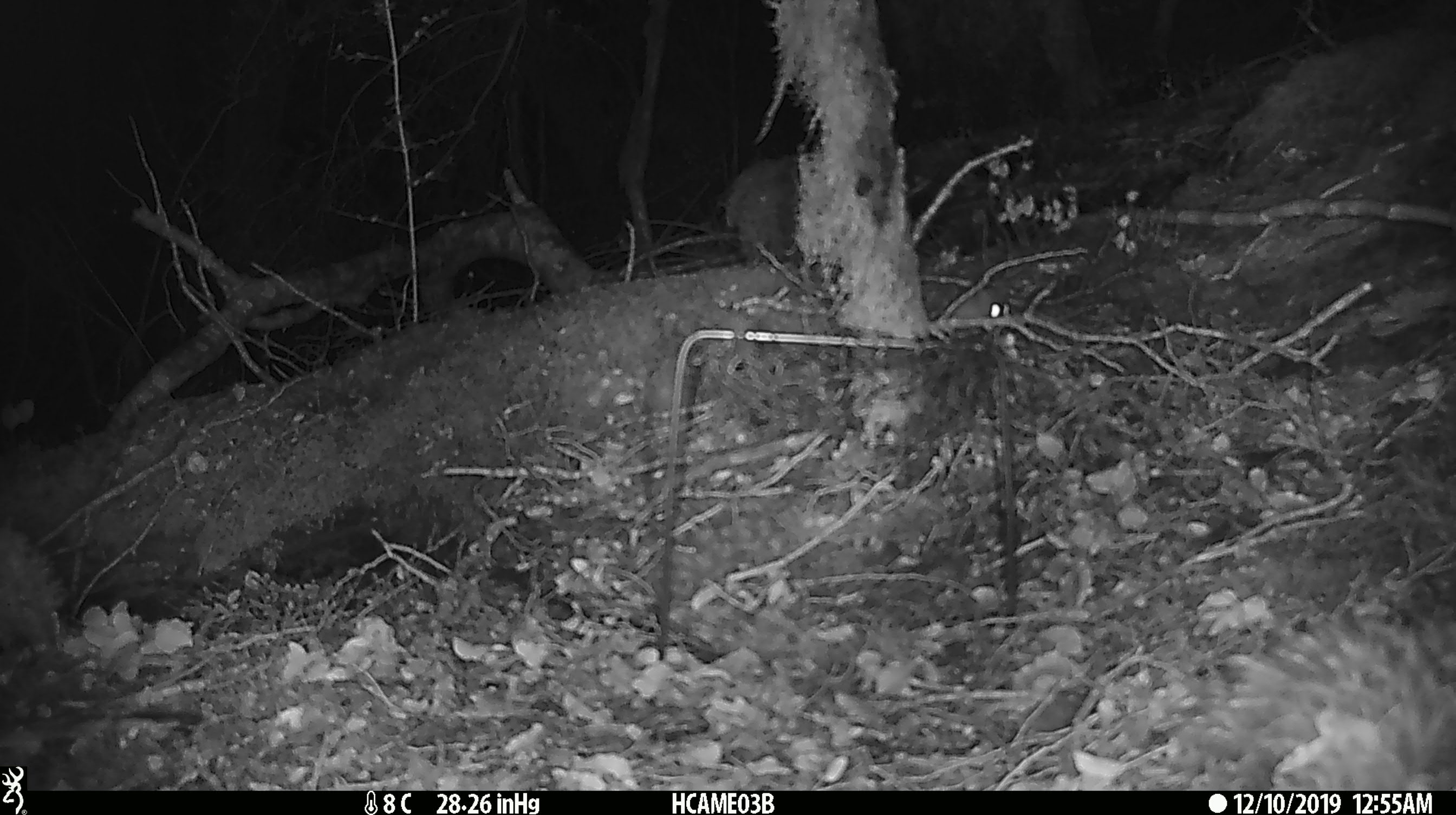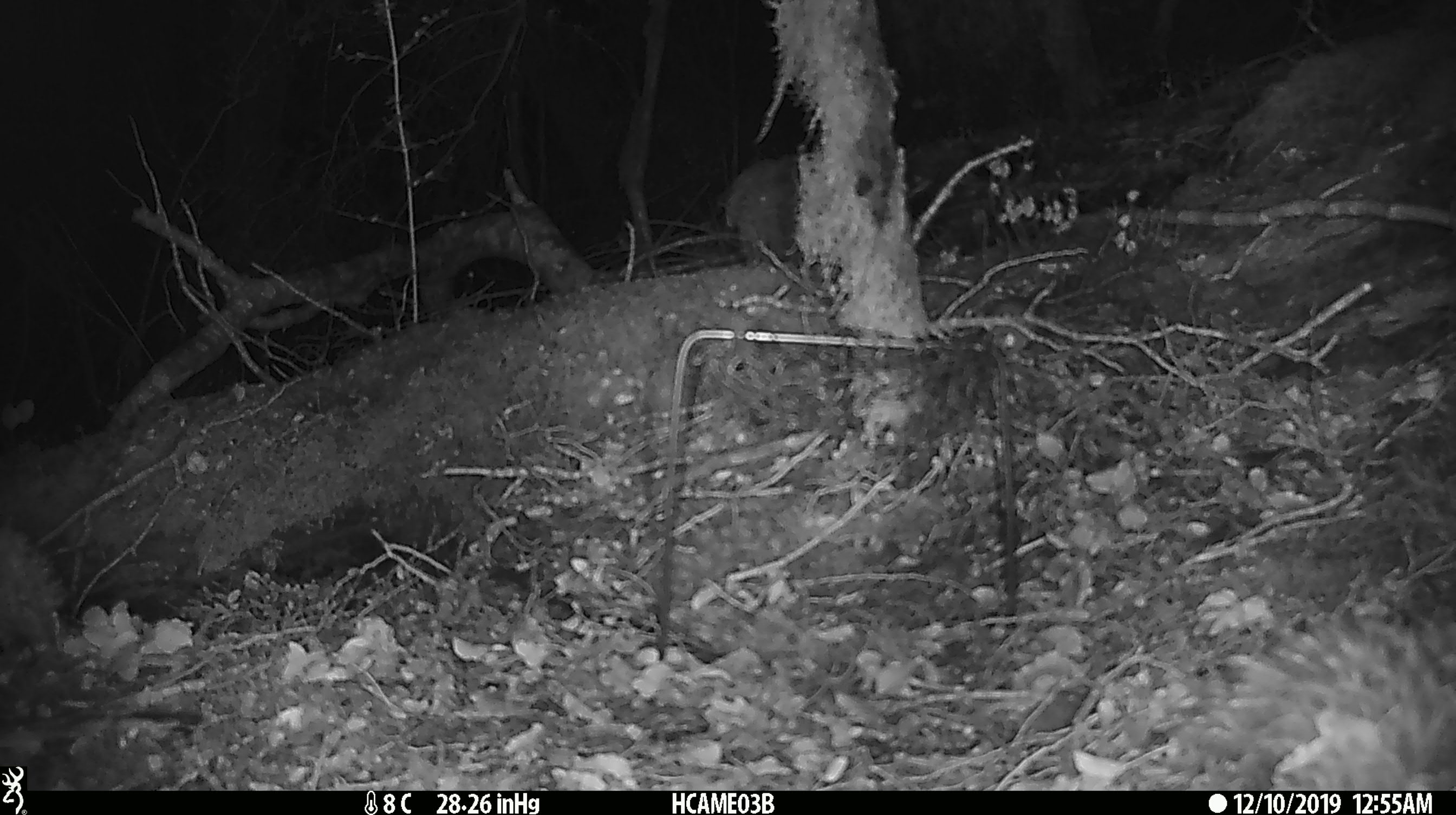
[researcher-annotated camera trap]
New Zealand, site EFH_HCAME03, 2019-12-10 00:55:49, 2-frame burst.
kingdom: Animalia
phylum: Chordata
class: Mammalia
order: Rodentia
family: Muridae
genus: Mus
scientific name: Mus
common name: mouse